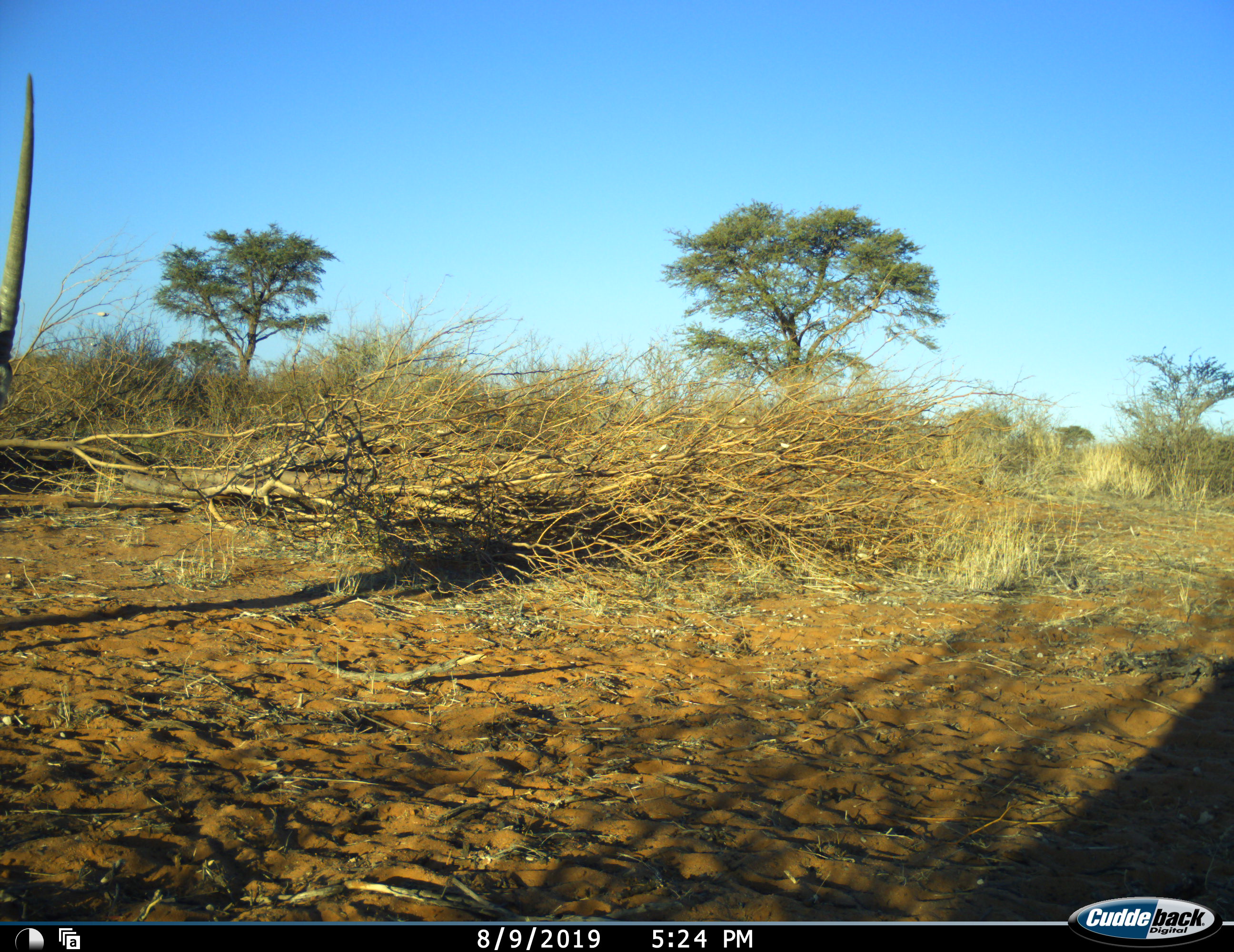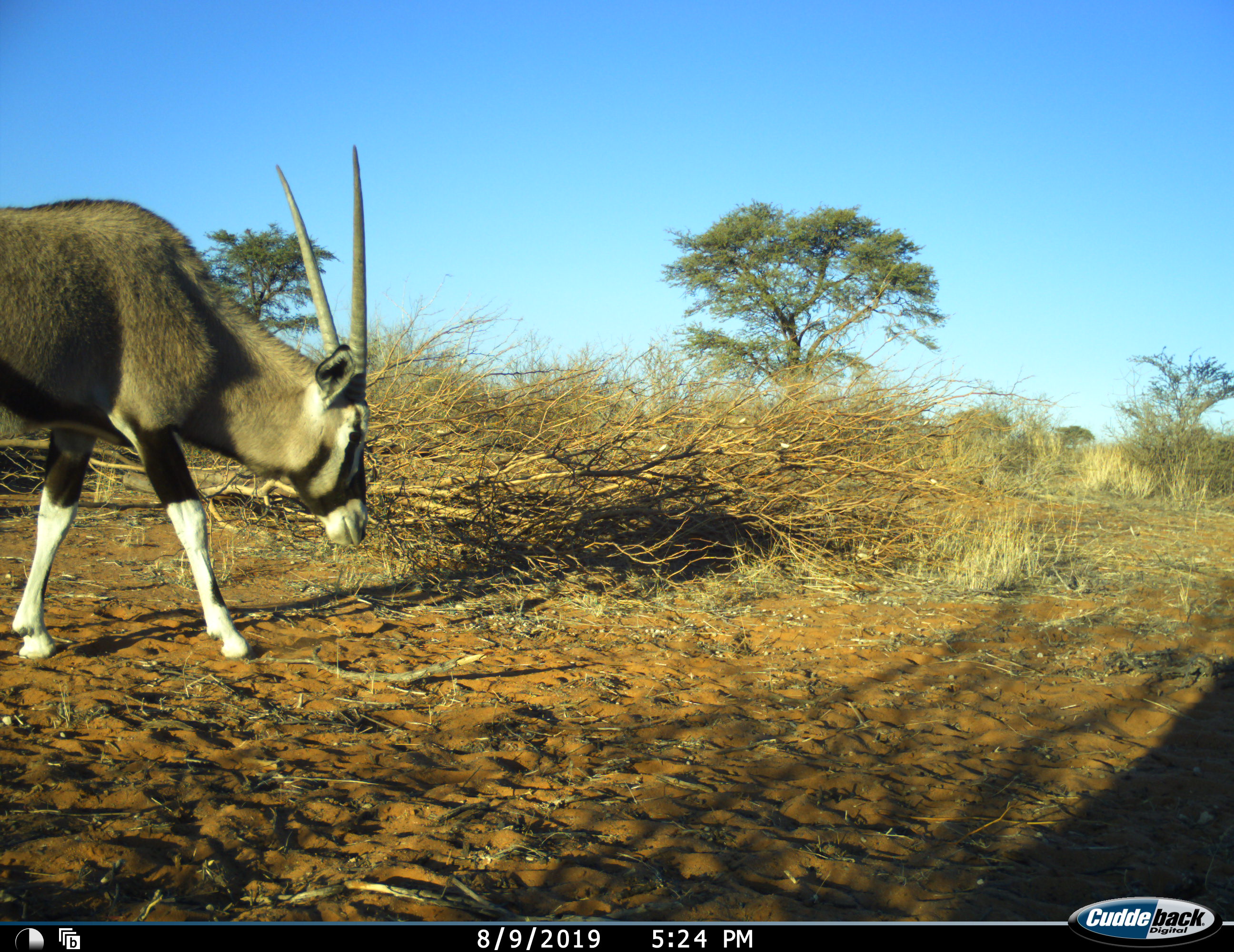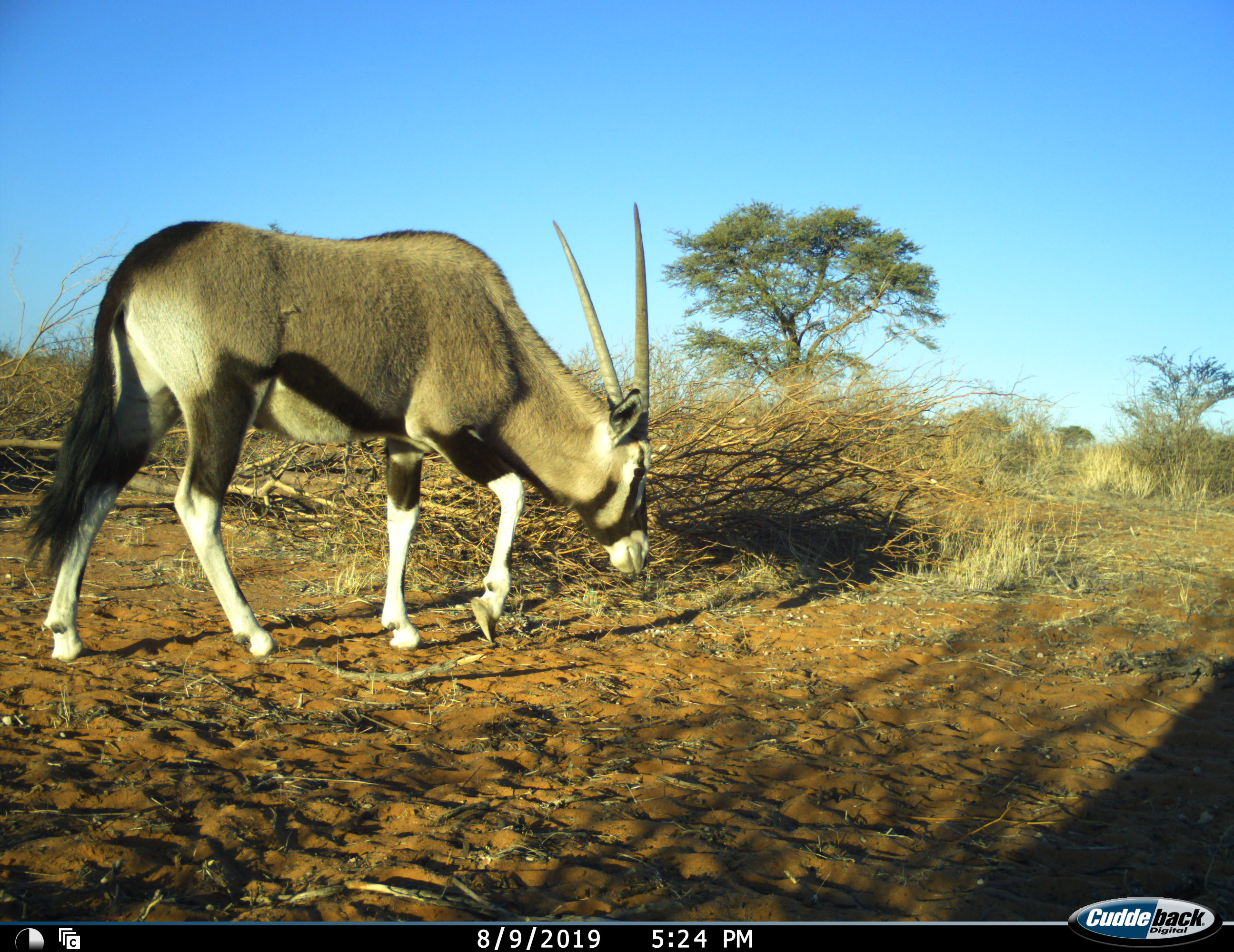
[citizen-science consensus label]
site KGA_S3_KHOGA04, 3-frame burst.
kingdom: Animalia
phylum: Chordata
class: Mammalia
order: Artiodactyla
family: Bovidae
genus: Oryx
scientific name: Oryx gazella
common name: gemsbok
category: oryx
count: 1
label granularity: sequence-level